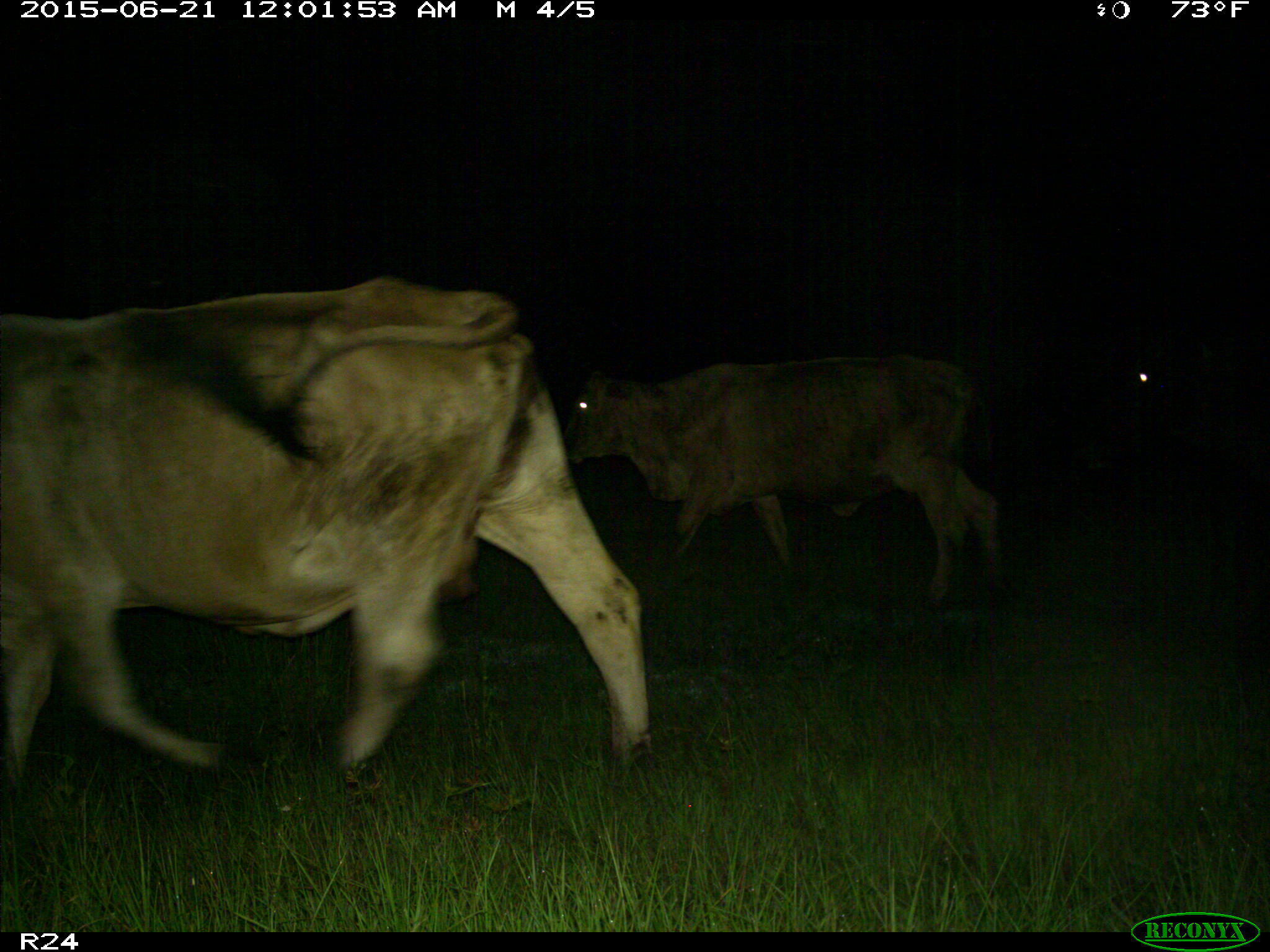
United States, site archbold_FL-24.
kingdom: Animalia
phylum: Chordata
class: Mammalia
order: Artiodactyla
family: Bovidae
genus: Bos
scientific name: Bos taurus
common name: domestic cow